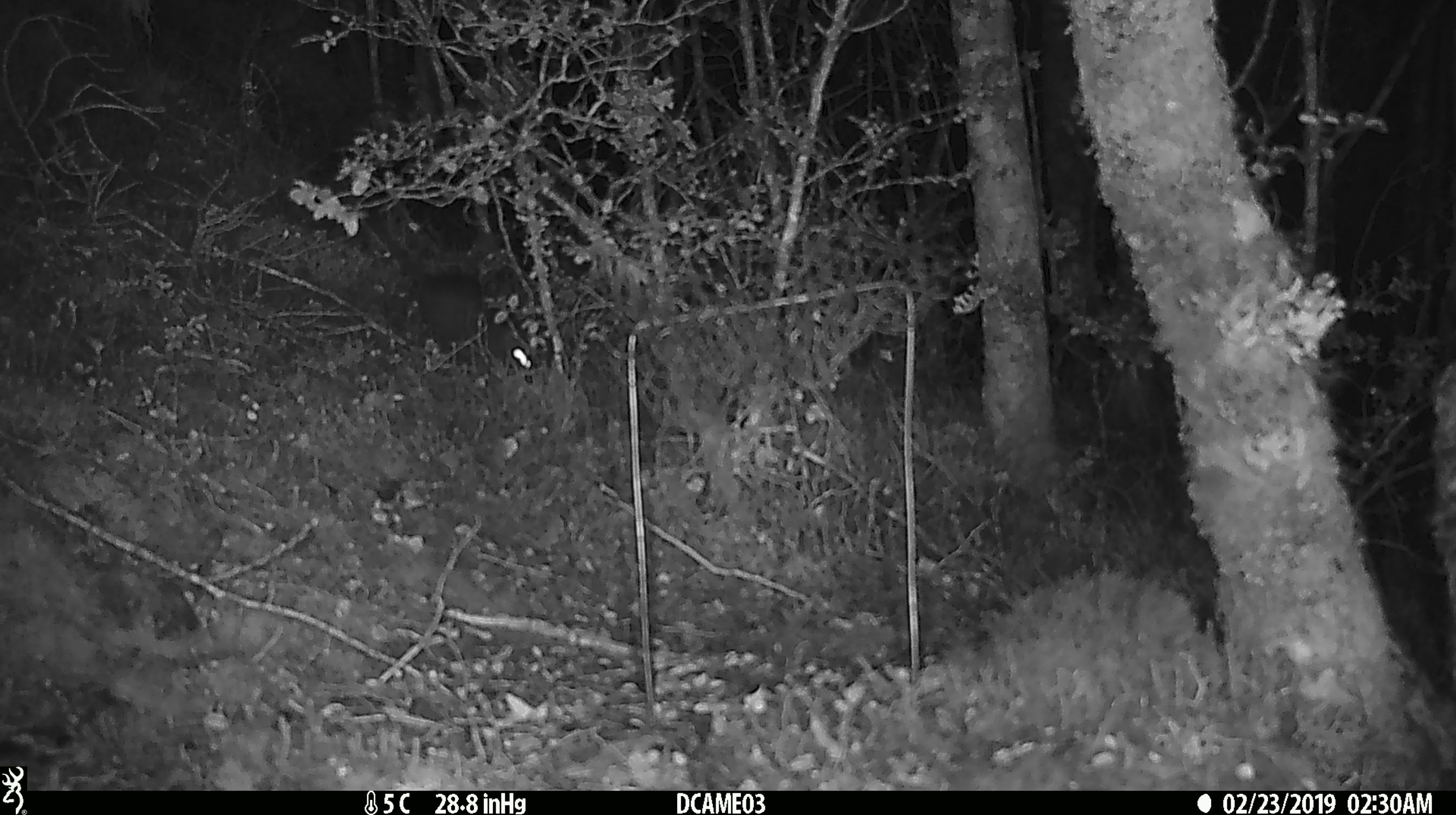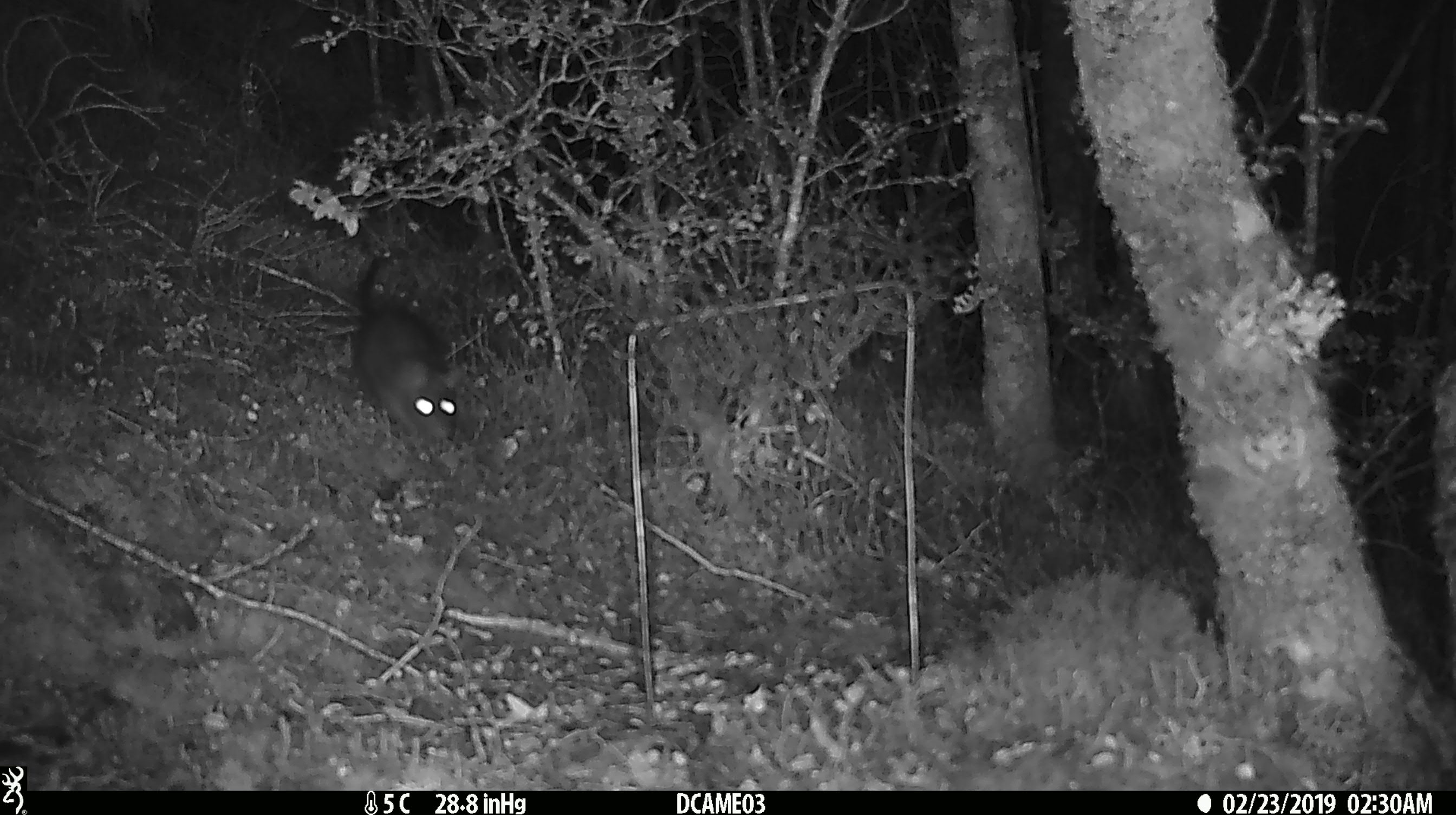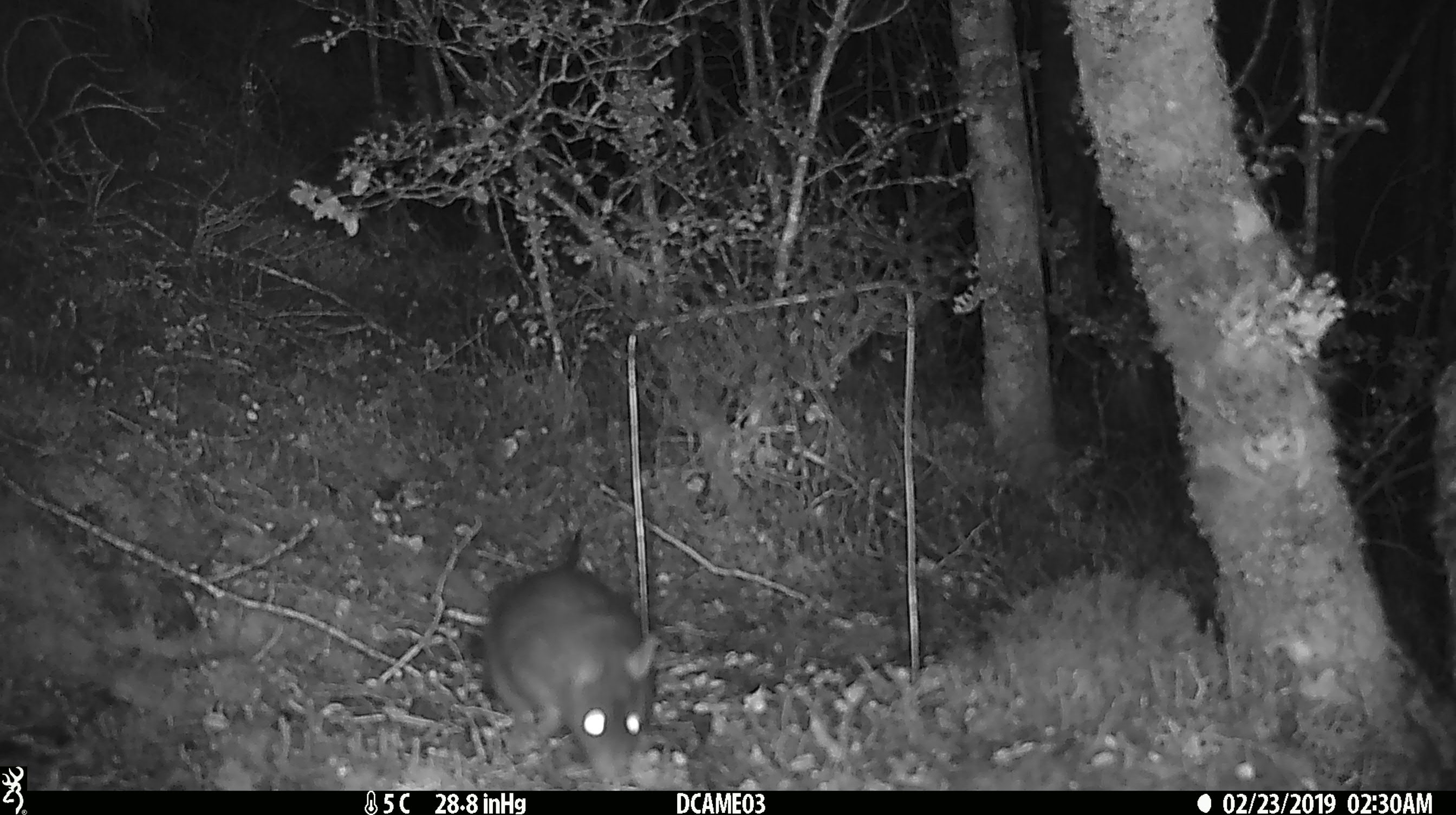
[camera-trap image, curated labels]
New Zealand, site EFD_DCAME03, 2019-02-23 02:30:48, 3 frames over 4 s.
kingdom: Animalia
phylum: Chordata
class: Mammalia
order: Rodentia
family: Muridae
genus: Mus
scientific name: Mus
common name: mouse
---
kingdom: Animalia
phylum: Chordata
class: Mammalia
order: Rodentia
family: Muridae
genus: Rattus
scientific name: Rattus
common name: rat